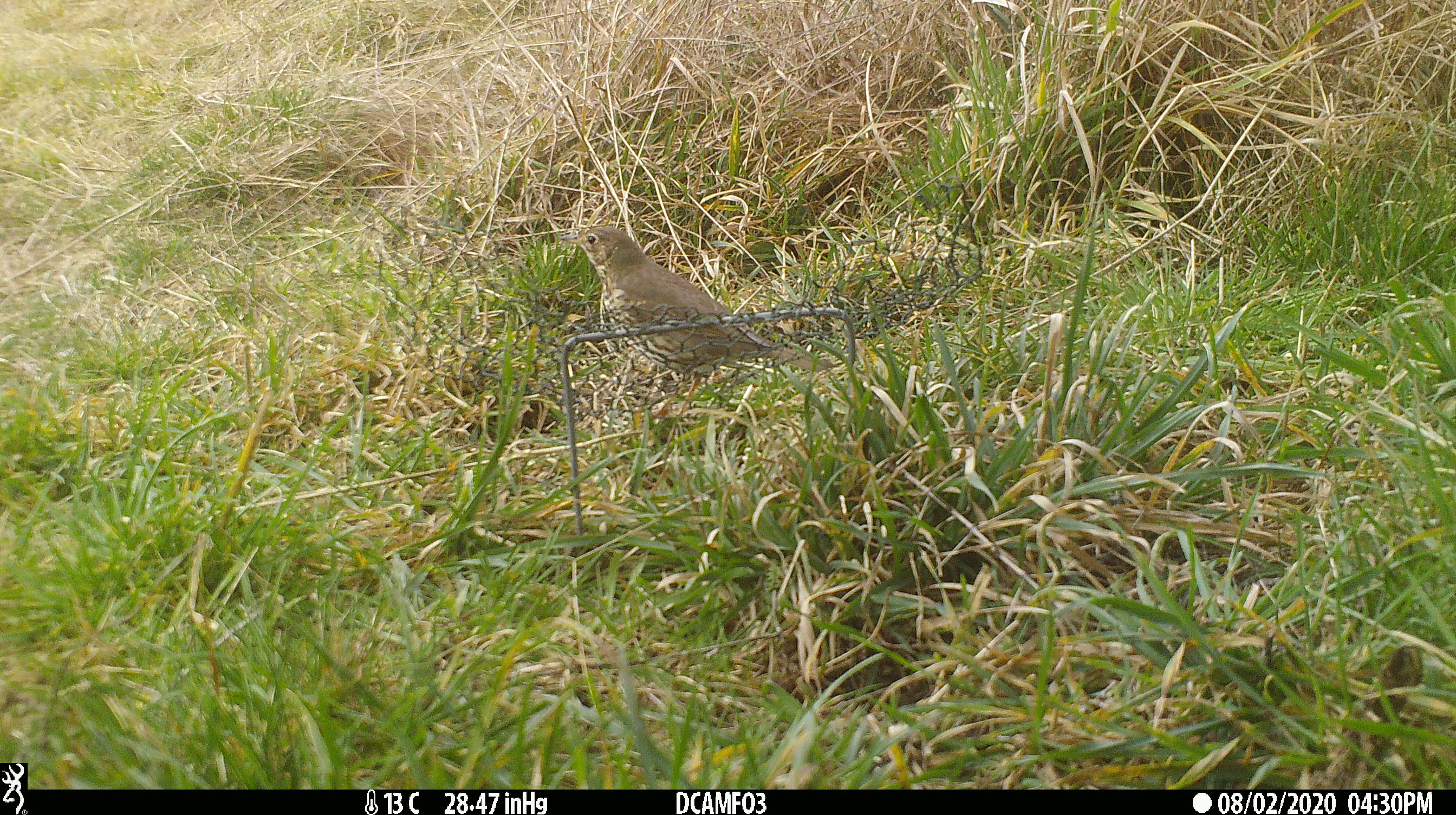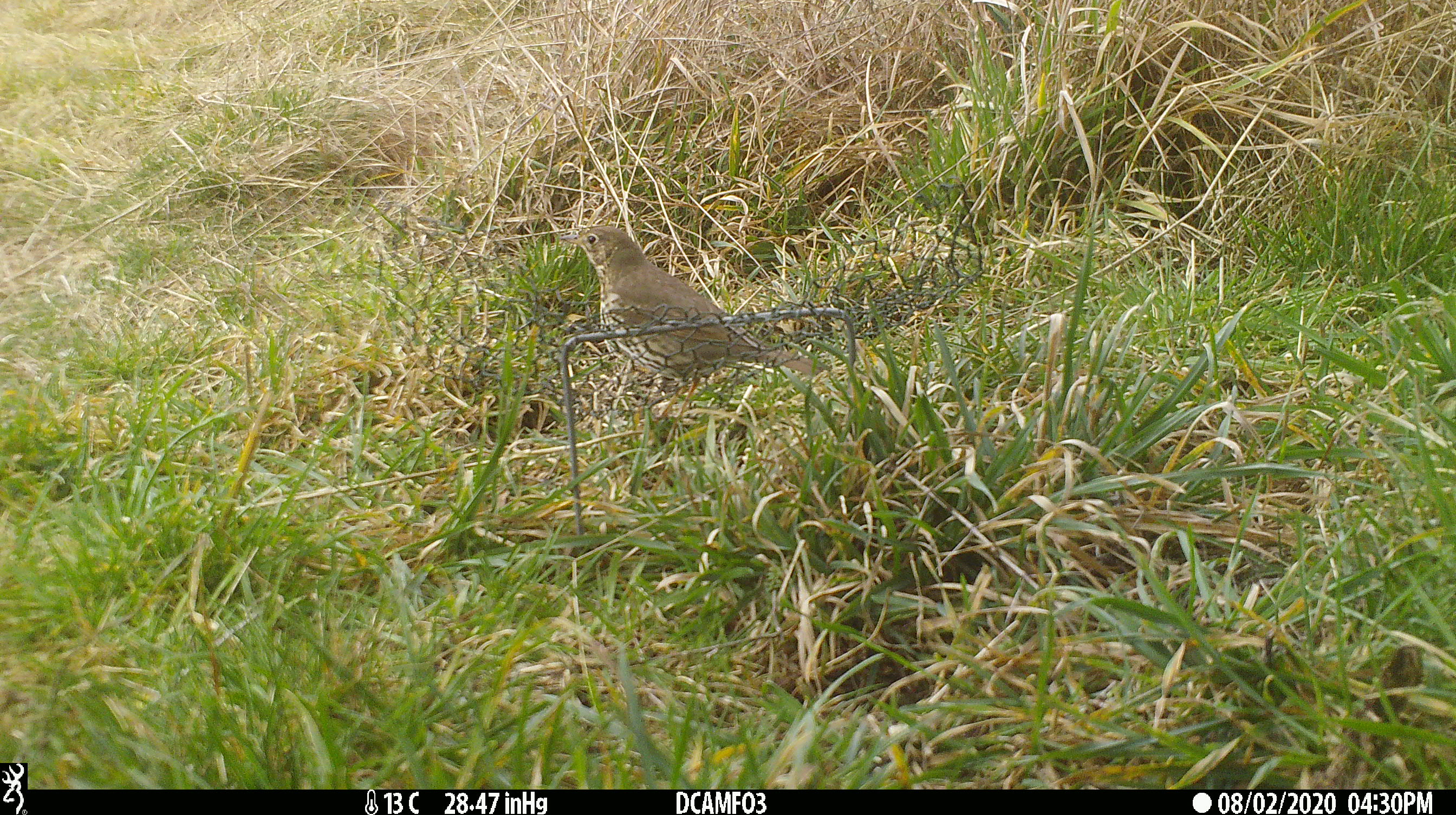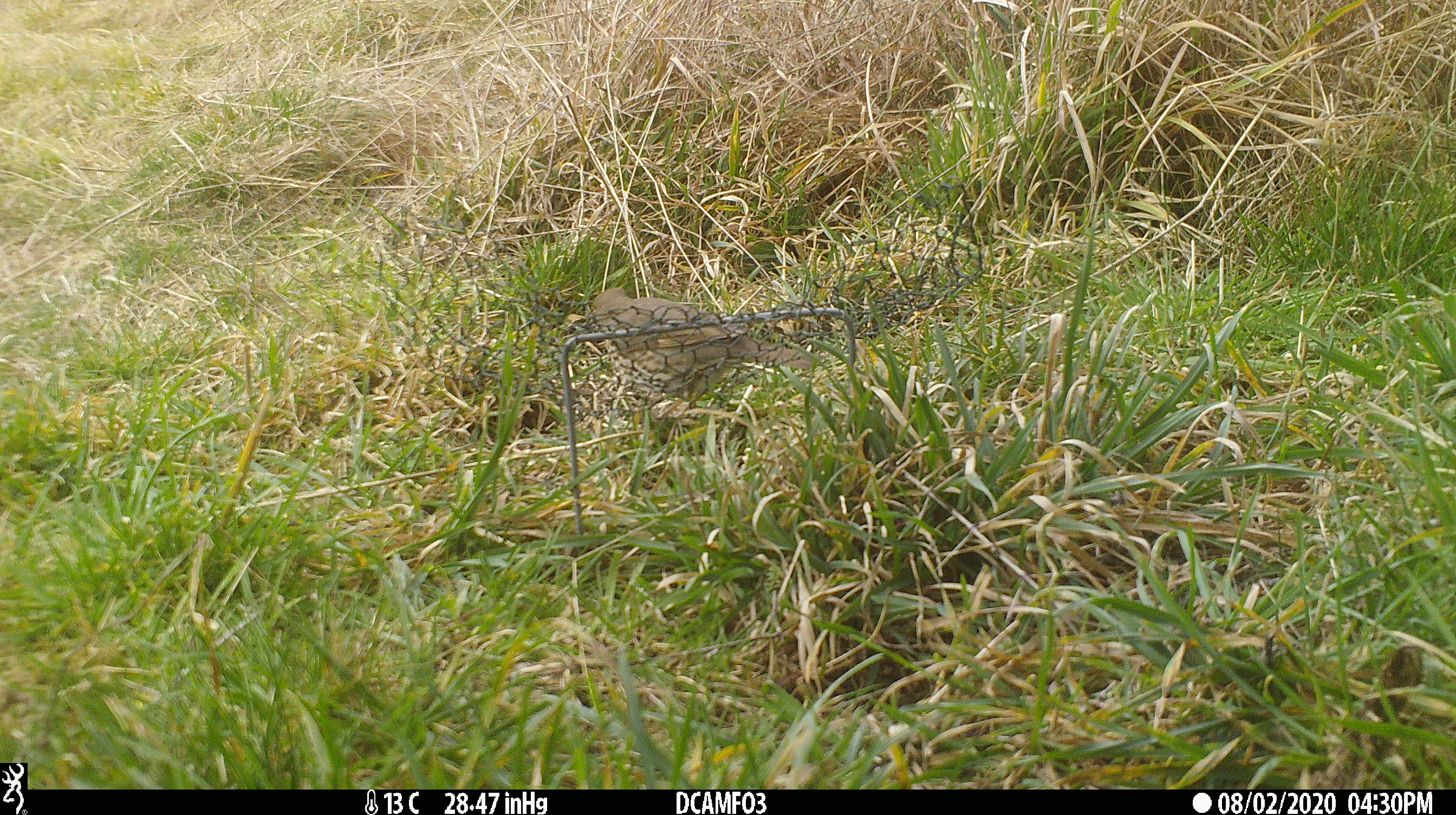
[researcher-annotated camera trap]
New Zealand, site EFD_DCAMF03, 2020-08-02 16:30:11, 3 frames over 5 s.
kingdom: Animalia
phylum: Chordata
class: Aves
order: Passeriformes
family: Turdidae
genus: Turdus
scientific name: Turdus philomelos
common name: song thrush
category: thrush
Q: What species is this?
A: Thrush (song thrush) (Turdus philomelos).